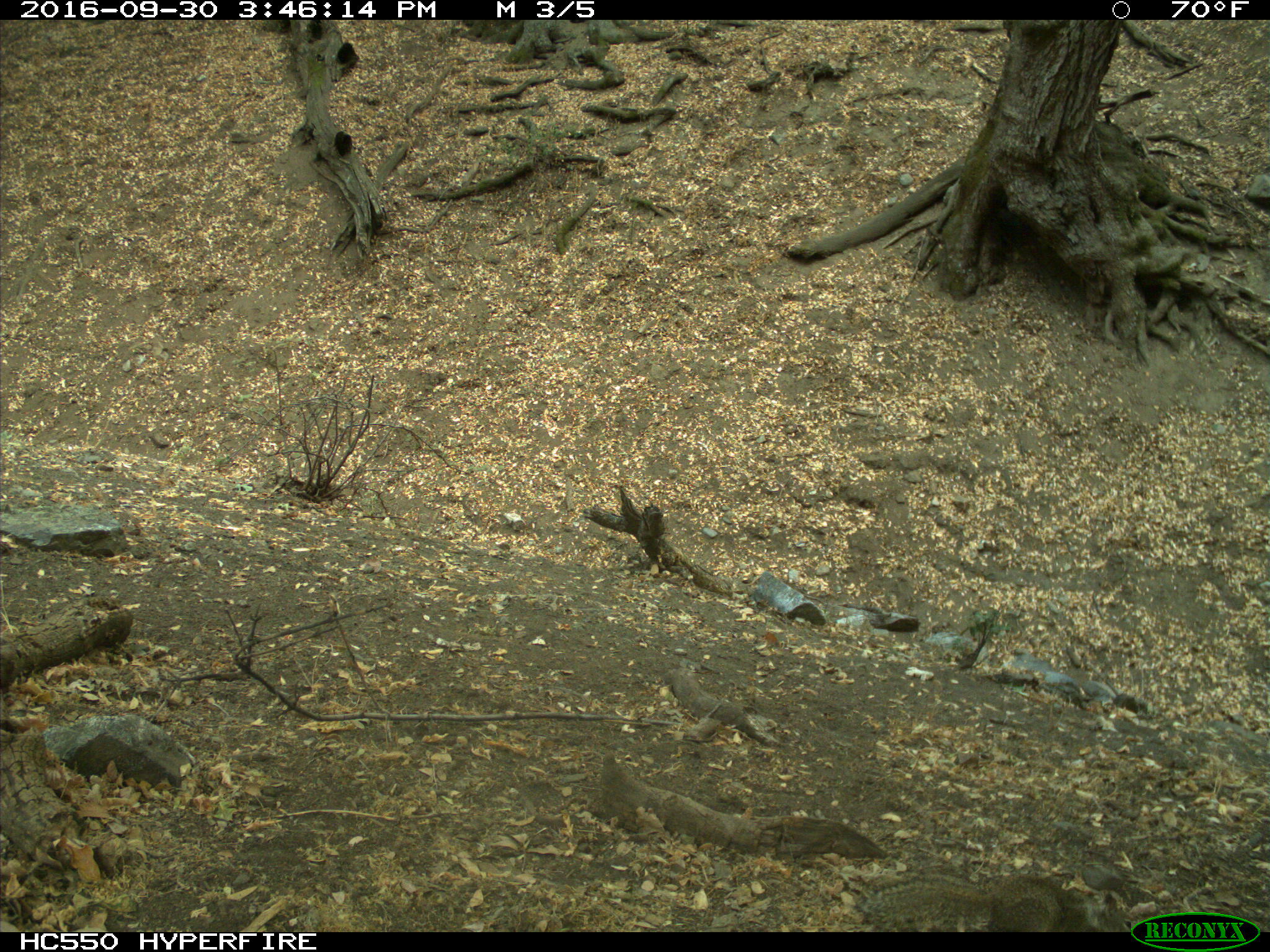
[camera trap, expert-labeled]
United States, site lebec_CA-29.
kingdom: Animalia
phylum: Chordata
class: Mammalia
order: Rodentia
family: Sciuridae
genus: Otospermophilus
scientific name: Otospermophilus beecheyi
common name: california ground squirrel